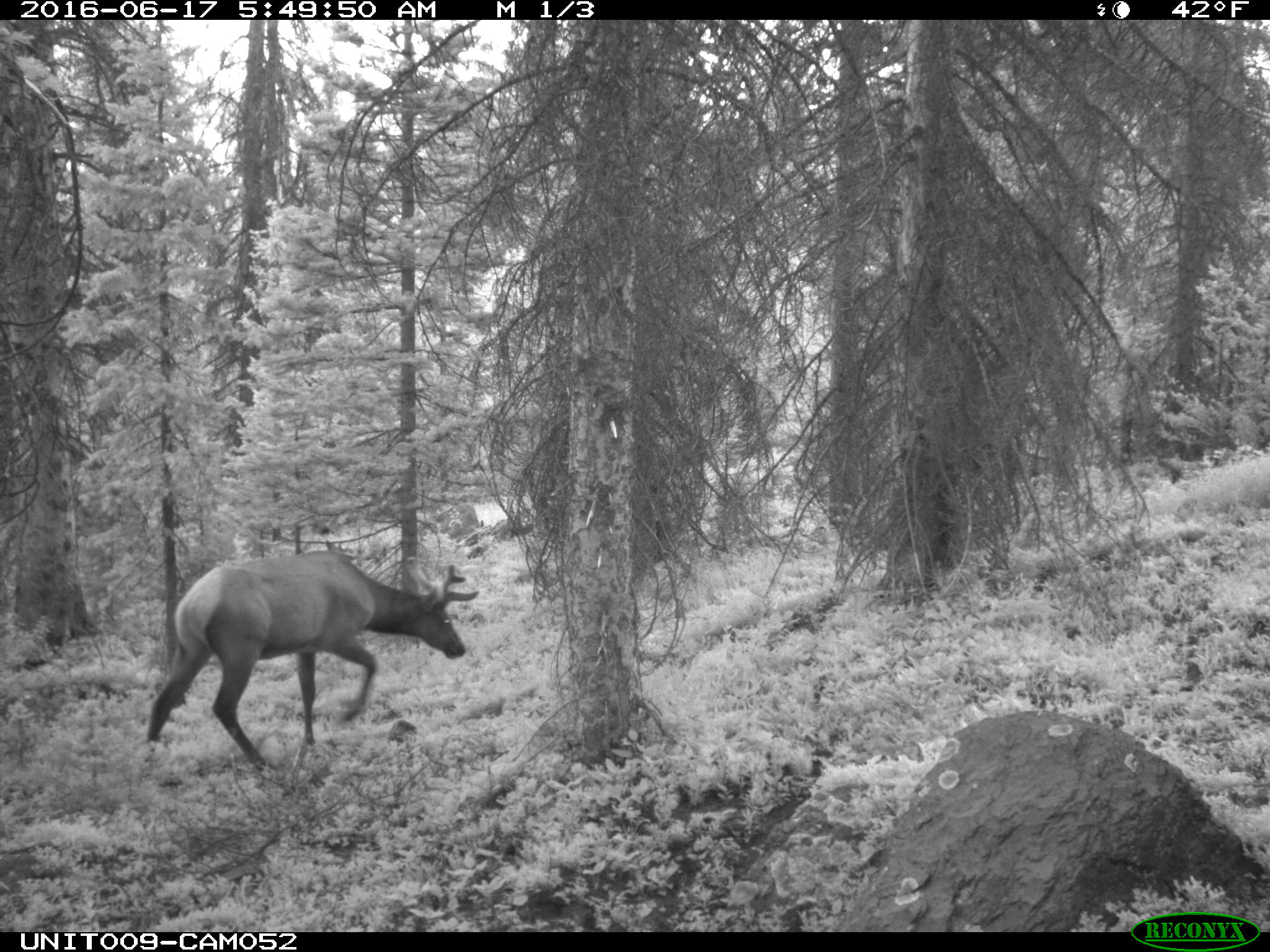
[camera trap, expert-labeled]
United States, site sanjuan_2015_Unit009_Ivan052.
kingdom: Animalia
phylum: Chordata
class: Mammalia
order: Artiodactyla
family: Cervidae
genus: Cervus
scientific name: Cervus elaphus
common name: red deer